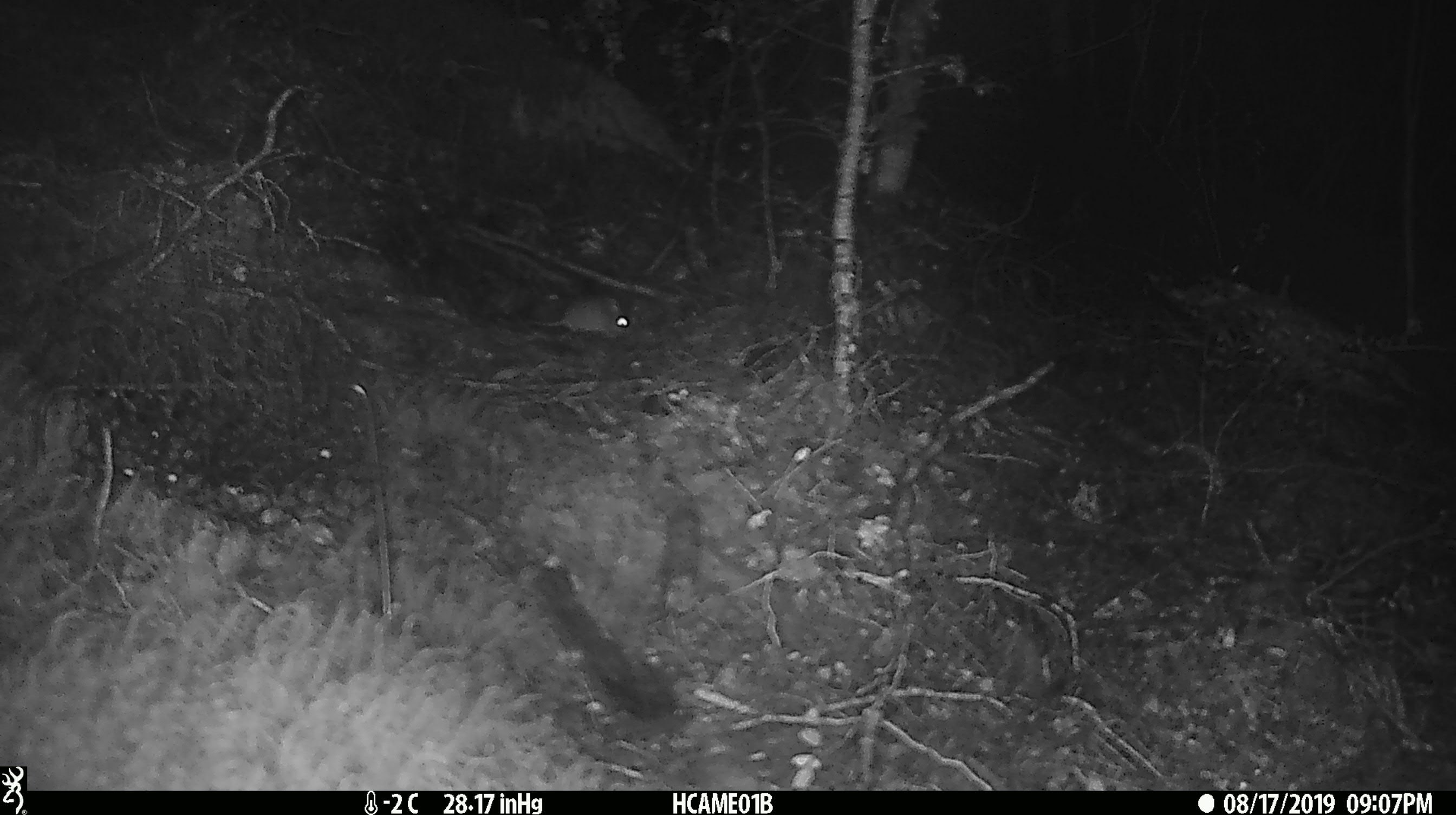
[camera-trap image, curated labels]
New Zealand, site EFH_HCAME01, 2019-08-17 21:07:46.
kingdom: Animalia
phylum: Chordata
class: Mammalia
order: Rodentia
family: Muridae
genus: Mus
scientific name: Mus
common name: mouse